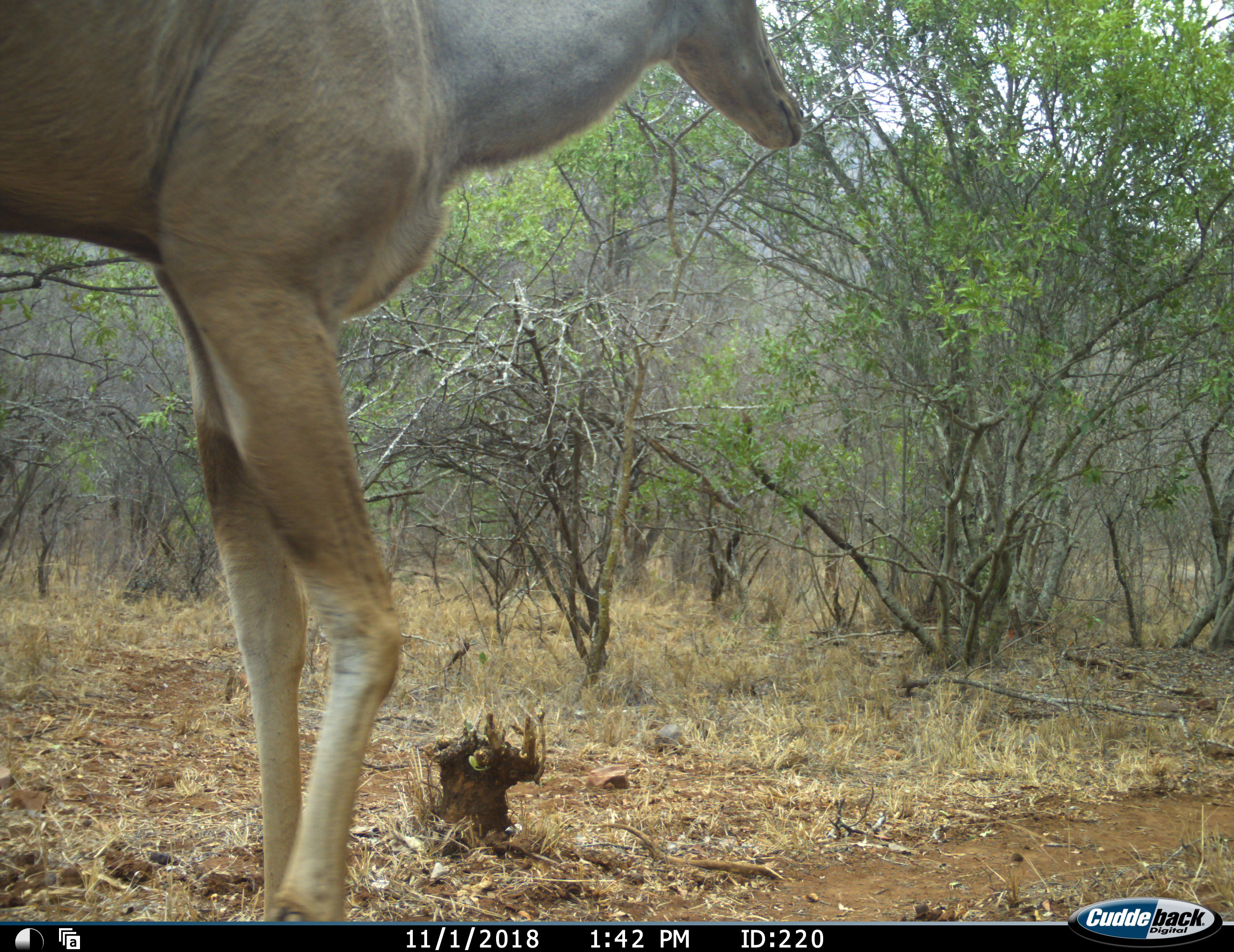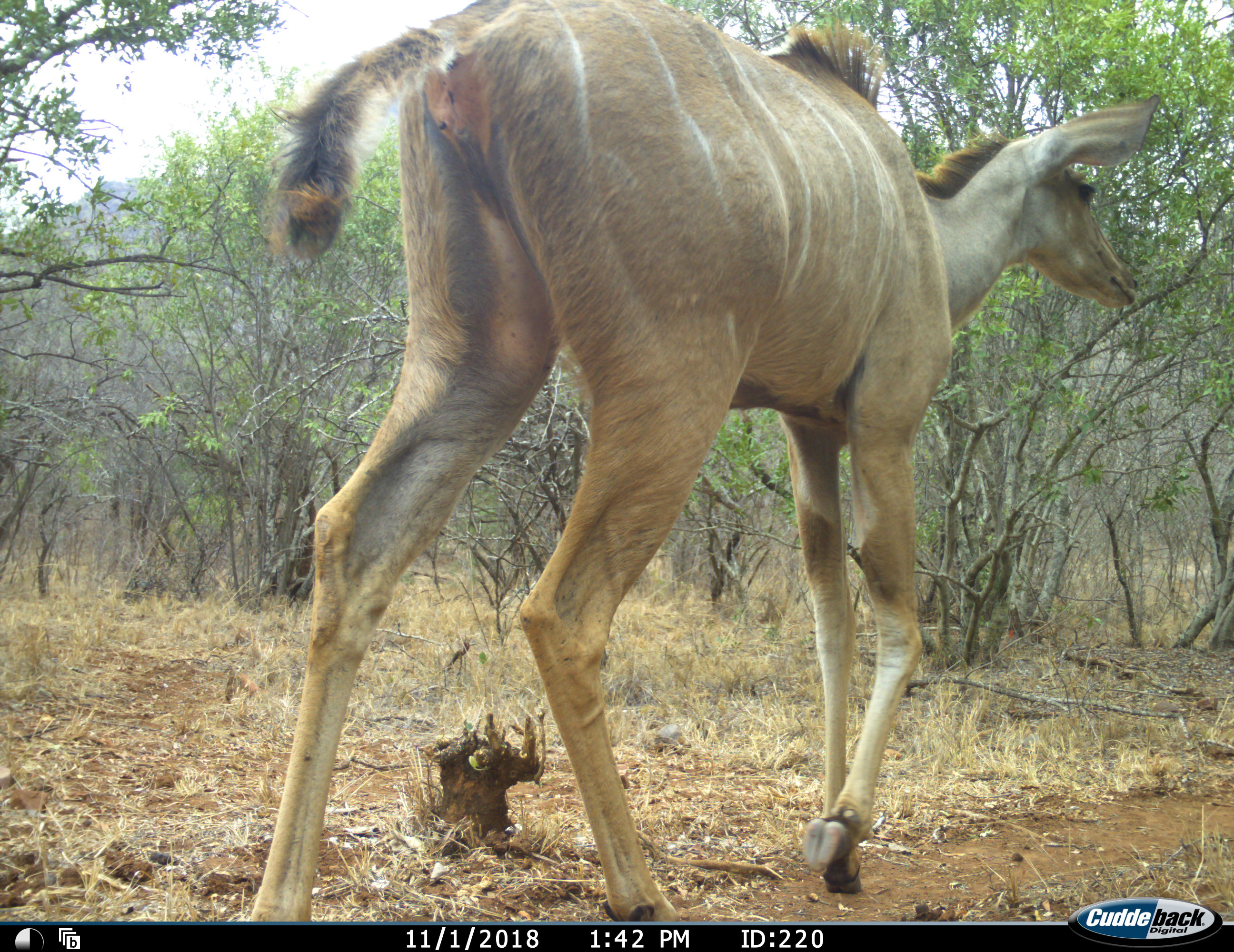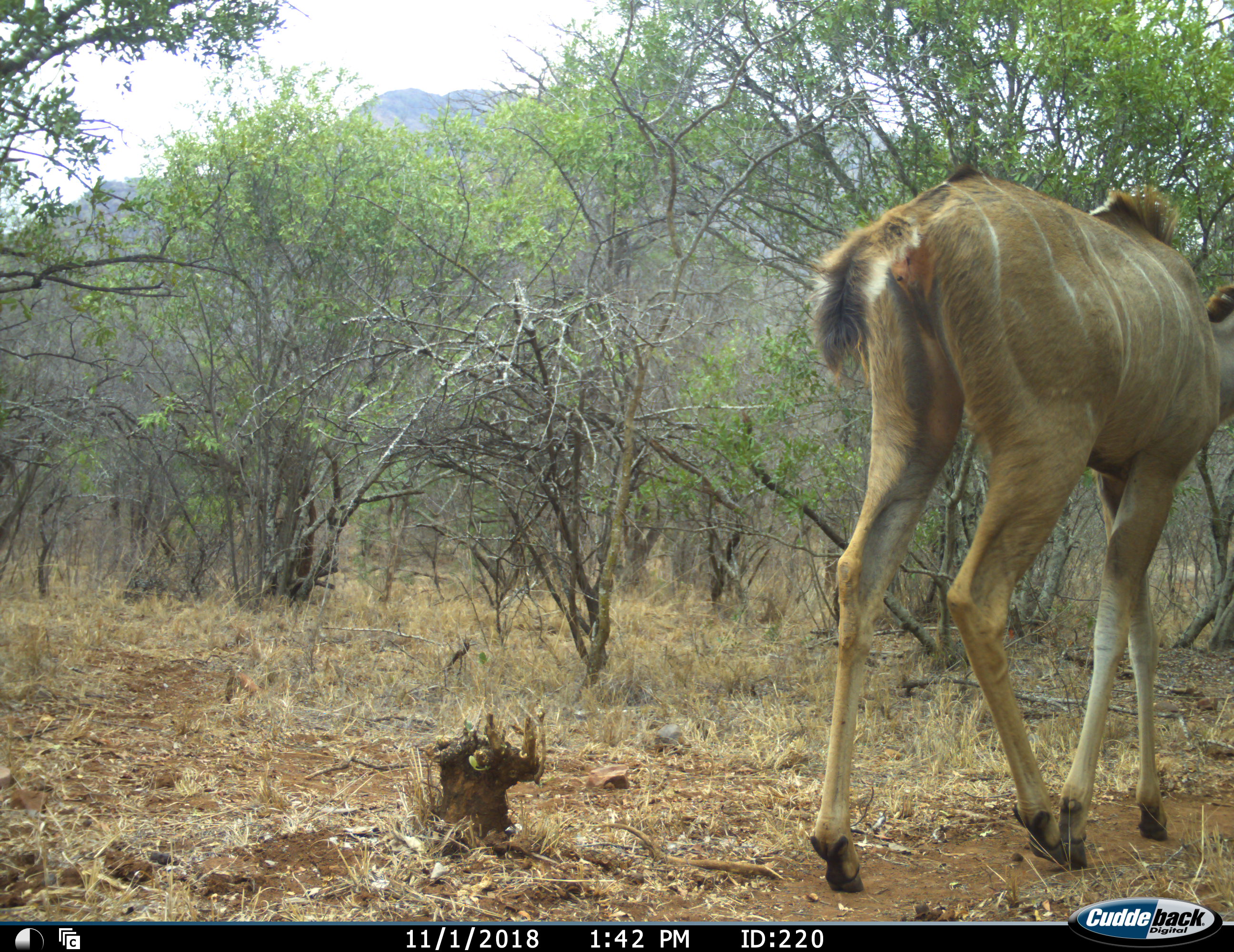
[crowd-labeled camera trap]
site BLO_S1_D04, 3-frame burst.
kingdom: Animalia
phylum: Chordata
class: Mammalia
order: Artiodactyla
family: Bovidae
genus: Tragelaphus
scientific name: Tragelaphus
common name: kudu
Kudu (Tragelaphus), count 1. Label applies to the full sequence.